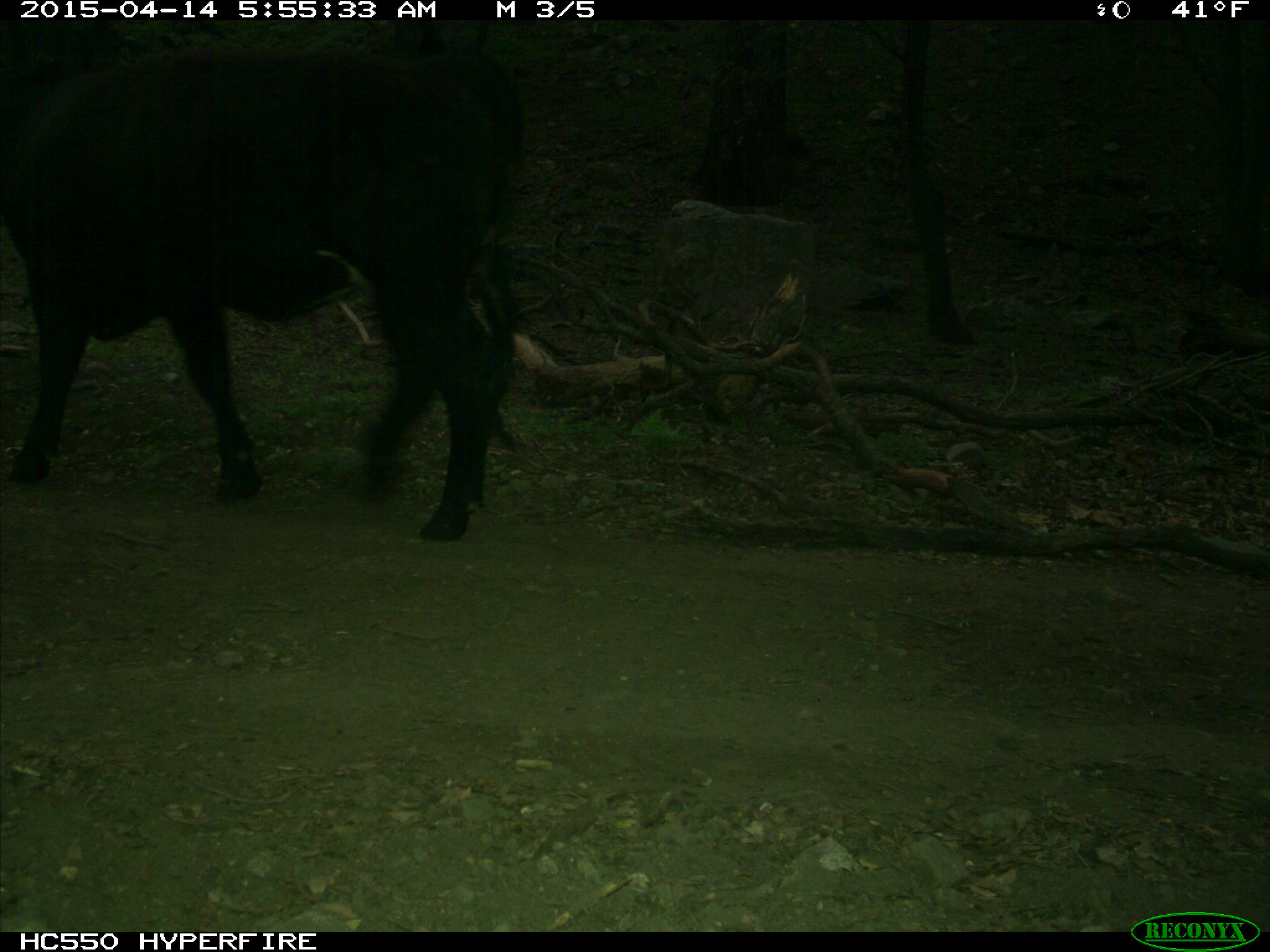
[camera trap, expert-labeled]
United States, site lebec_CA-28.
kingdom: Animalia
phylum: Chordata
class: Mammalia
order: Artiodactyla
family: Bovidae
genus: Bos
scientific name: Bos taurus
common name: domestic cow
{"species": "Bos taurus (domestic cow)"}